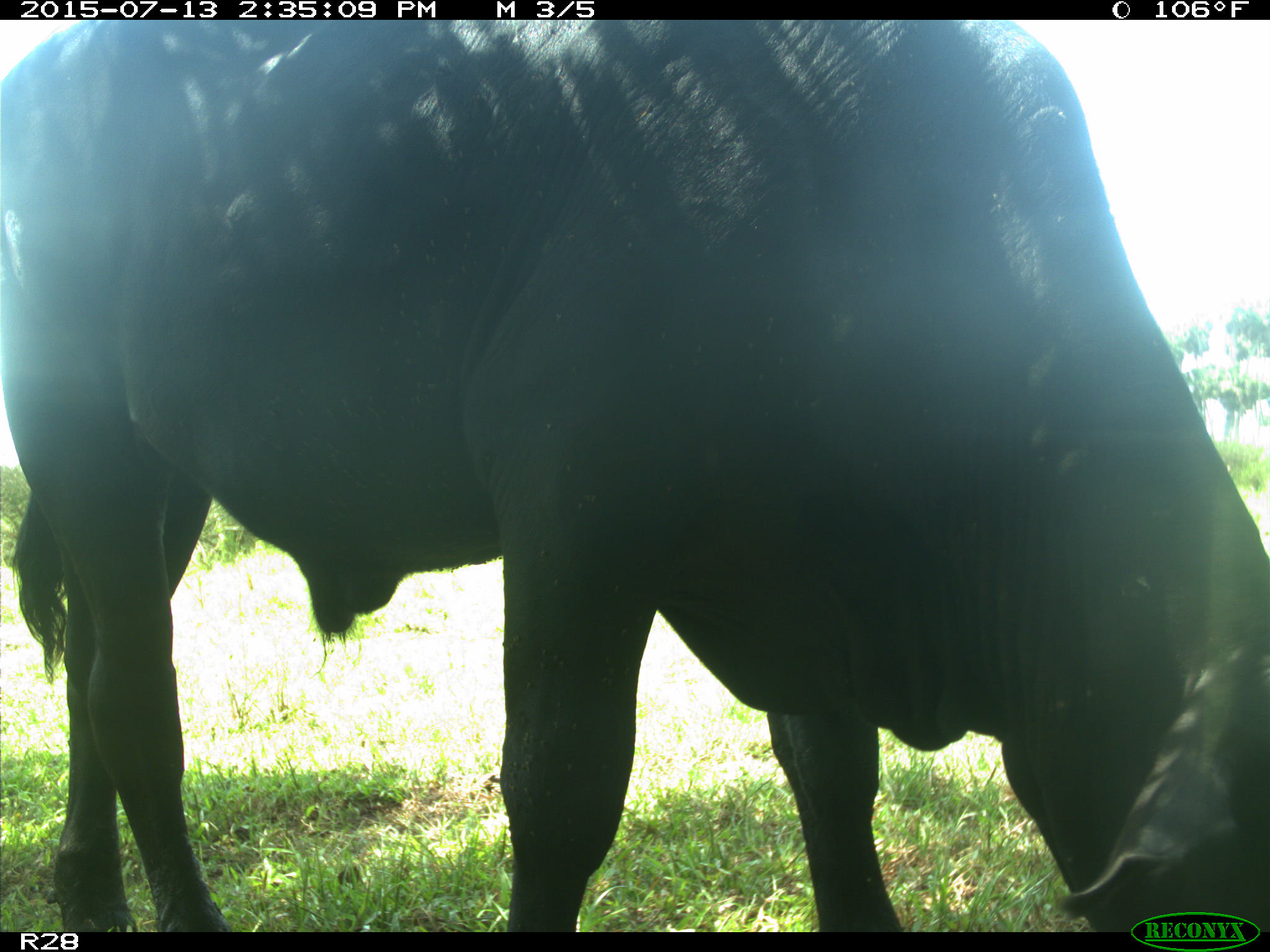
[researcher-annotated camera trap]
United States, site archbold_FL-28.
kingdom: Animalia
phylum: Chordata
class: Mammalia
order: Artiodactyla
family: Bovidae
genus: Bos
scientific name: Bos taurus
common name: domestic cow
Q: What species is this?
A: Bos taurus (domestic cow).